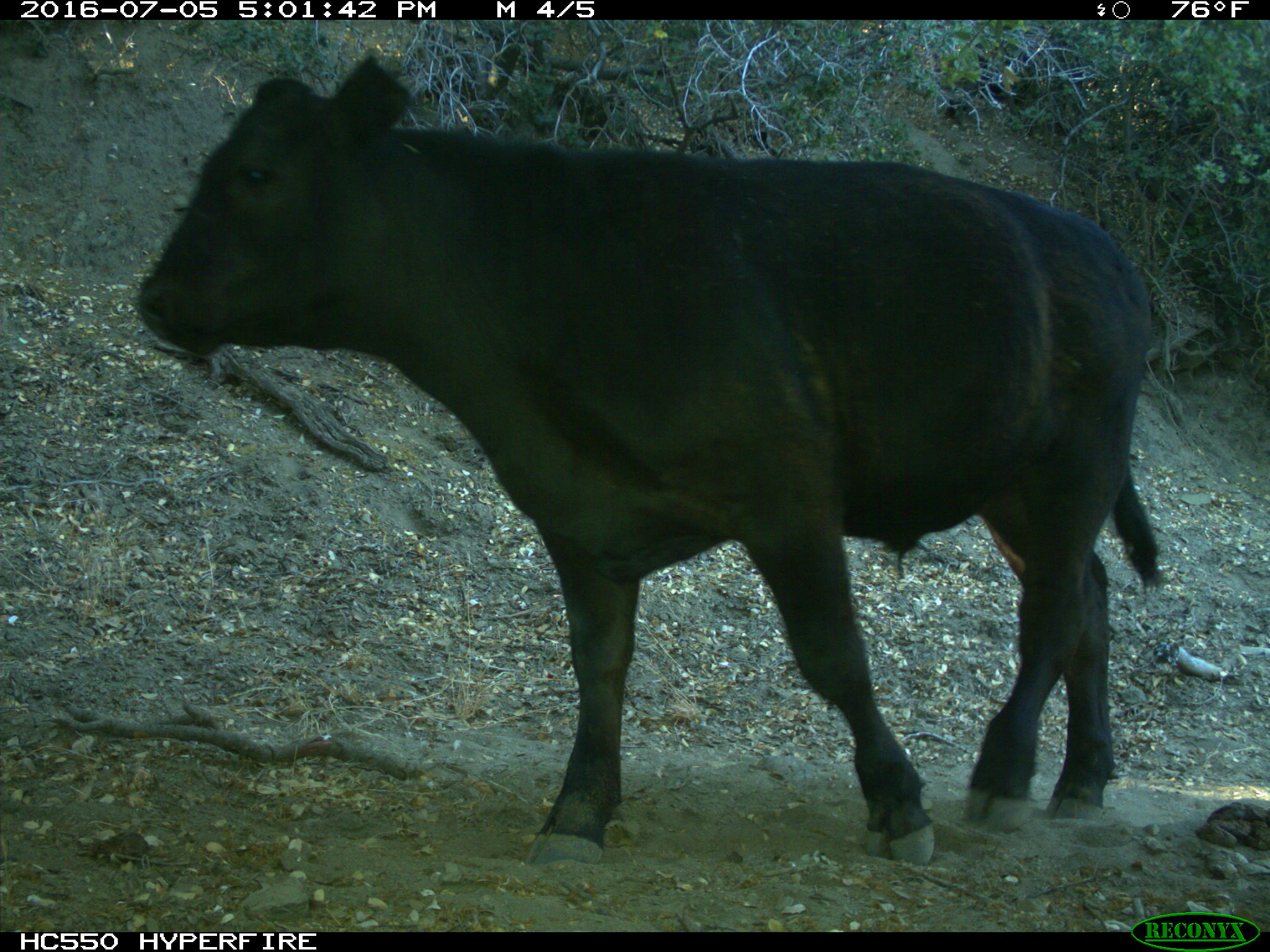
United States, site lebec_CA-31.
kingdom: Animalia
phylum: Chordata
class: Mammalia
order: Artiodactyla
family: Bovidae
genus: Bos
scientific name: Bos taurus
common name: domestic cow